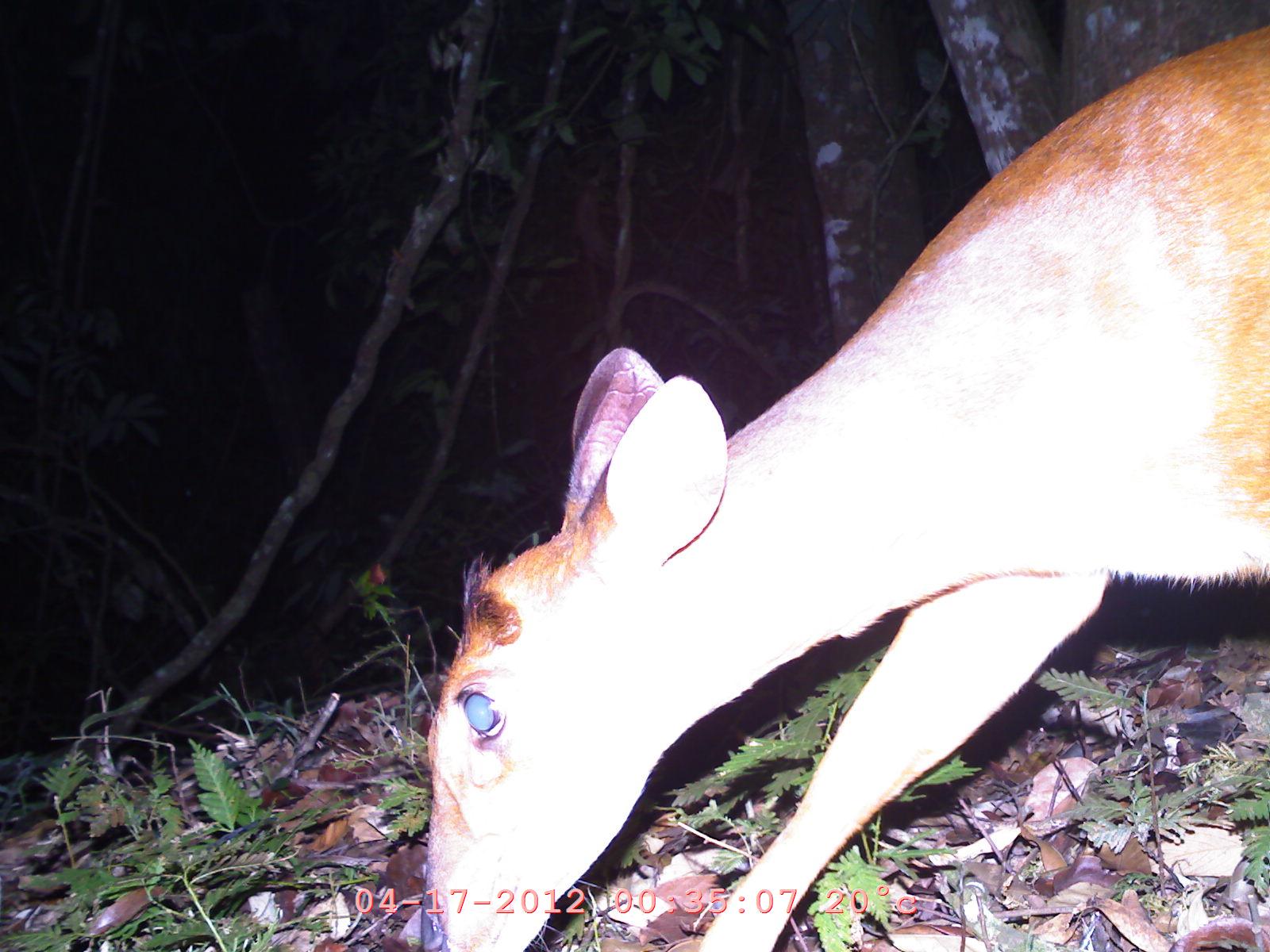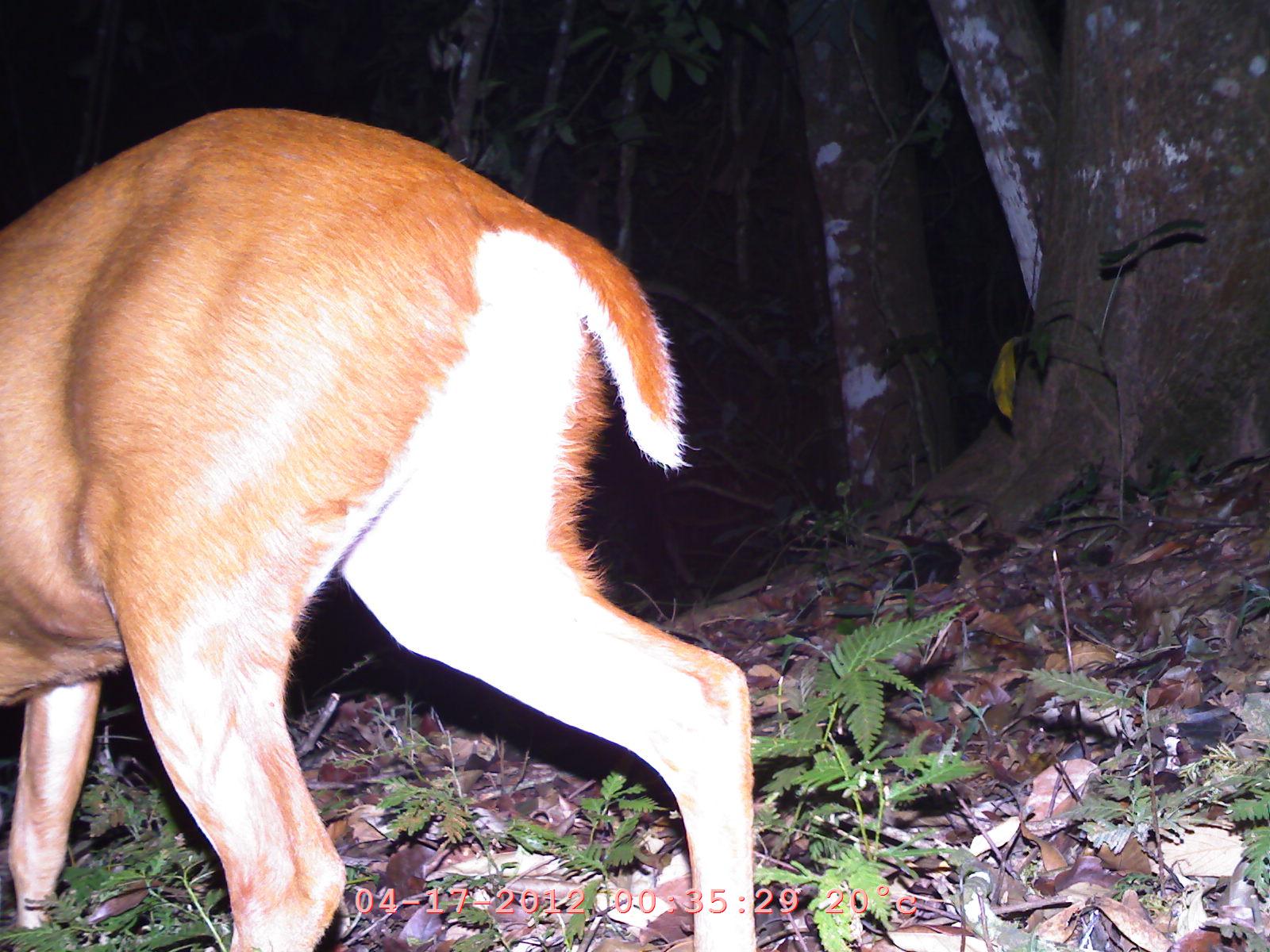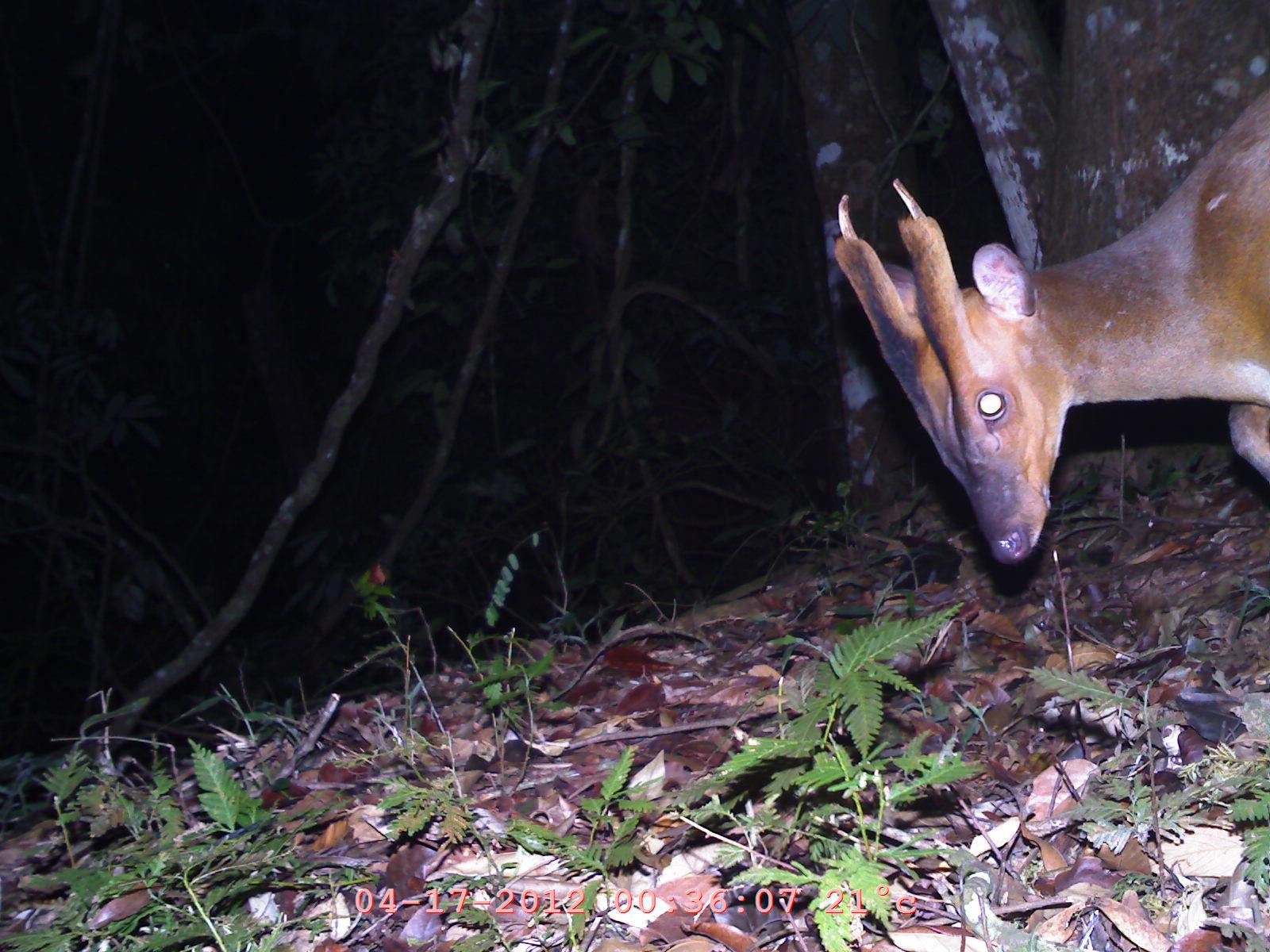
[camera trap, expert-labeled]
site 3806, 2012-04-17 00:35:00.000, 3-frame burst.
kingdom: Animalia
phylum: Chordata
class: Mammalia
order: Artiodactyla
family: Cervidae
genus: Muntiacus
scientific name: Muntiacus muntjak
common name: southern red muntjac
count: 1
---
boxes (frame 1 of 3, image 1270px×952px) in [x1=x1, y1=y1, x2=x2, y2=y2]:
muntiacus muntjak: [x1=415, y1=16, x2=1270, y2=952]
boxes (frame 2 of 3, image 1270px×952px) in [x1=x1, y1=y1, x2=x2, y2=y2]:
muntiacus muntjak: [x1=0, y1=98, x2=757, y2=951]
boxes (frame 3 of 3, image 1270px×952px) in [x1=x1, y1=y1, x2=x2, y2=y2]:
muntiacus muntjak: [x1=828, y1=78, x2=1270, y2=567]